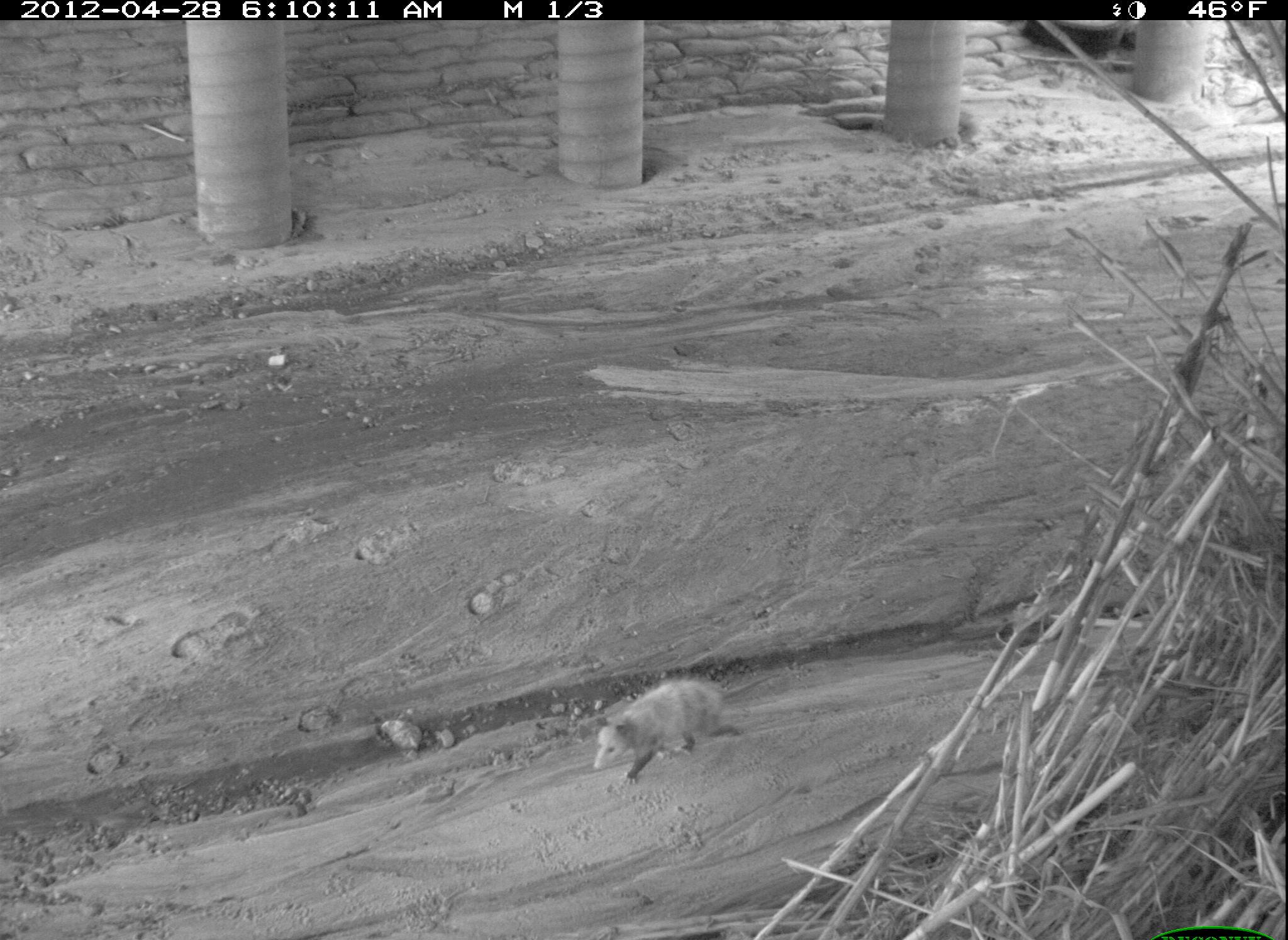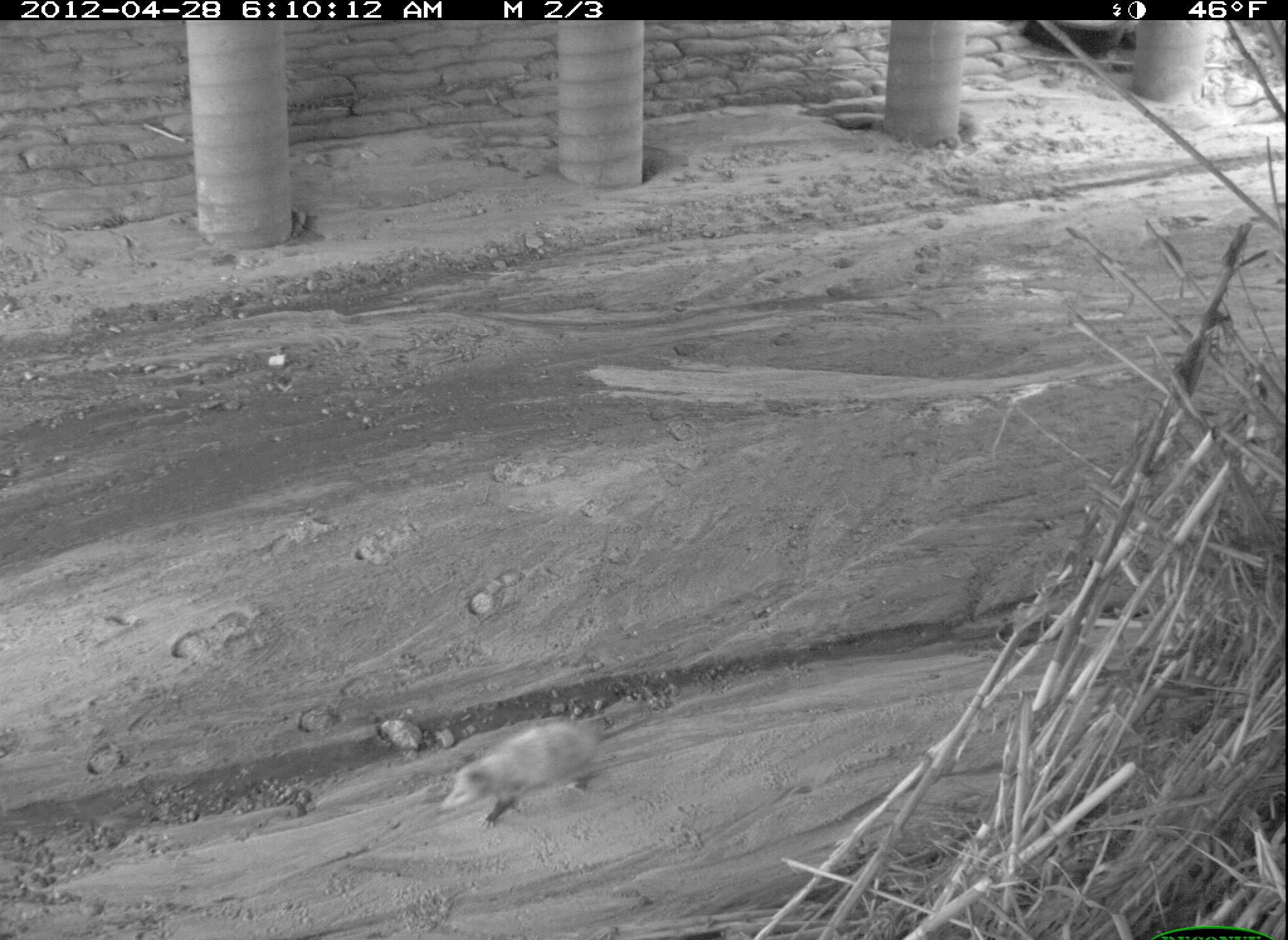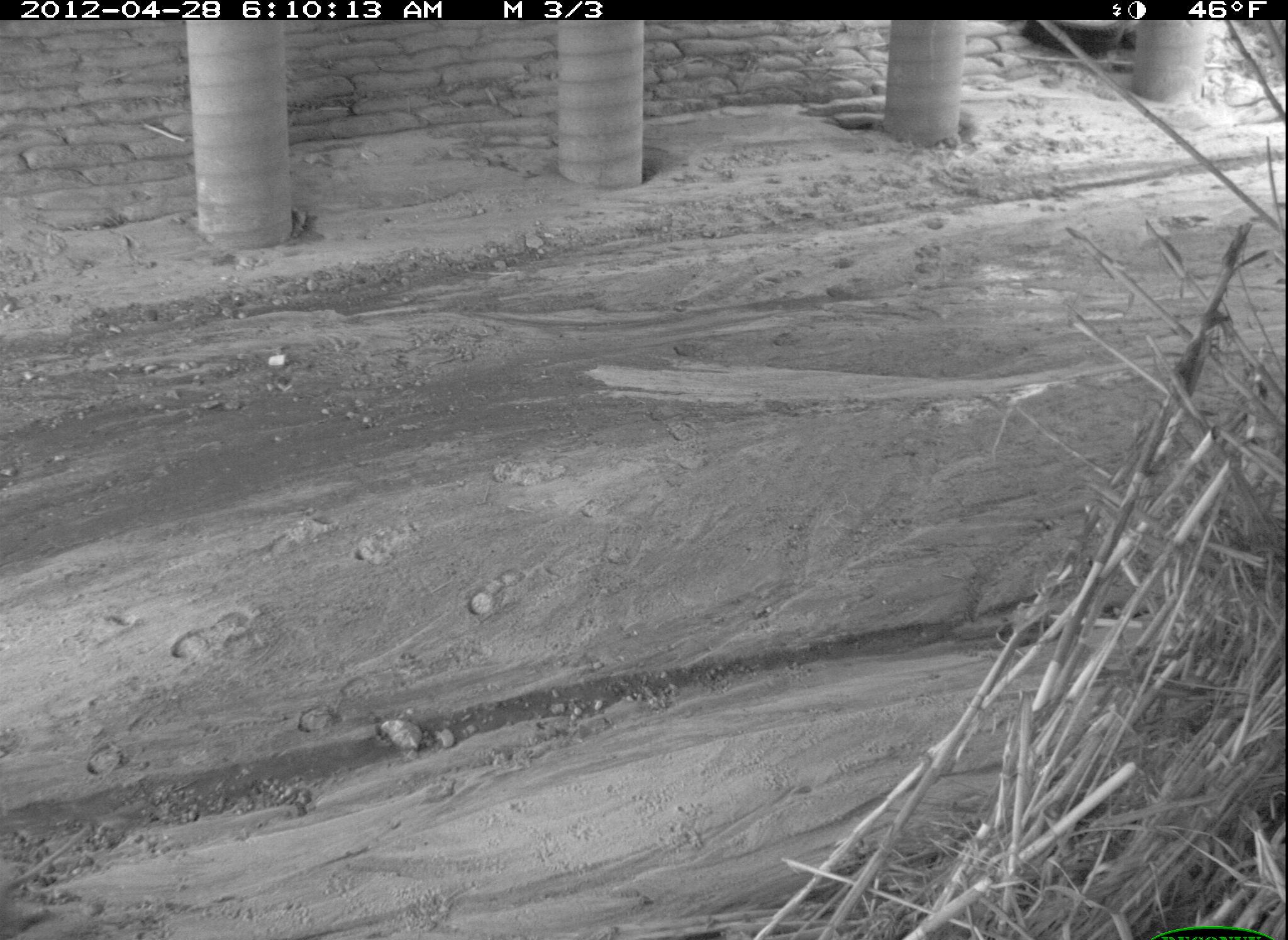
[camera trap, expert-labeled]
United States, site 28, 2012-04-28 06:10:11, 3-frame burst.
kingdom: Animalia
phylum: Chordata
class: Mammalia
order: Didelphimorphia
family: Didelphidae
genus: Didelphis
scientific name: Didelphis virginiana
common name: virginia opossum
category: opossum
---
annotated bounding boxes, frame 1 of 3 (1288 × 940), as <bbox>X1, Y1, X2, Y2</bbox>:
opossum: <bbox>568, 667, 787, 804</bbox>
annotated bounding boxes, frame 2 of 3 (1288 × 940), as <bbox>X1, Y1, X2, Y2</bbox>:
opossum: <bbox>427, 701, 642, 873</bbox>